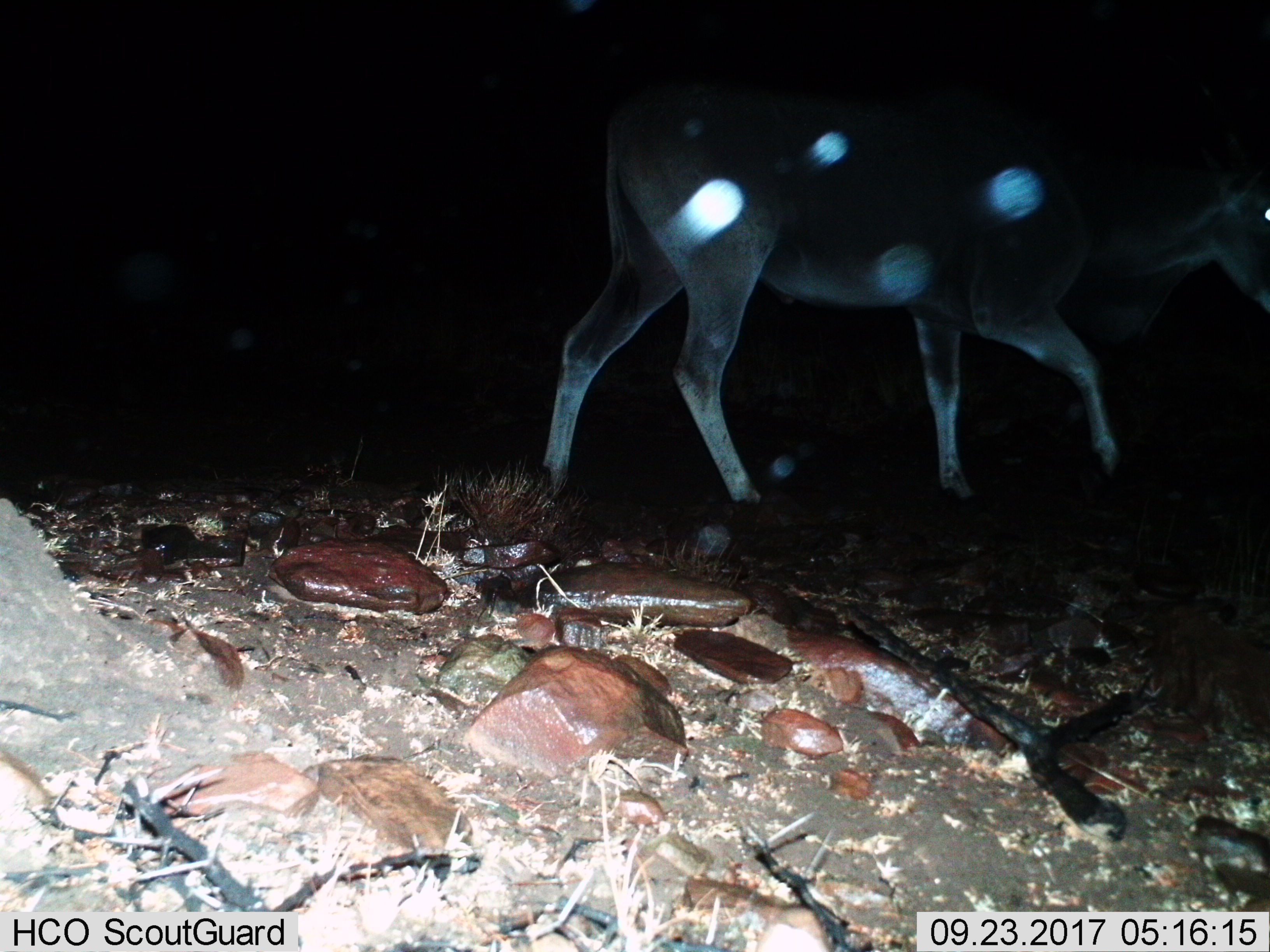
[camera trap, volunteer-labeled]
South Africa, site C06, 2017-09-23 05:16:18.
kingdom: Animalia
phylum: Chordata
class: Mammalia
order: Artiodactyla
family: Bovidae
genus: Tragelaphus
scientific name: Tragelaphus oryx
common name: eland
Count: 1.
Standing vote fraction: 20%.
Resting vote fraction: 0%.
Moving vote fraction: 100%.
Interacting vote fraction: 0%.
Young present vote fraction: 0%.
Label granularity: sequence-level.